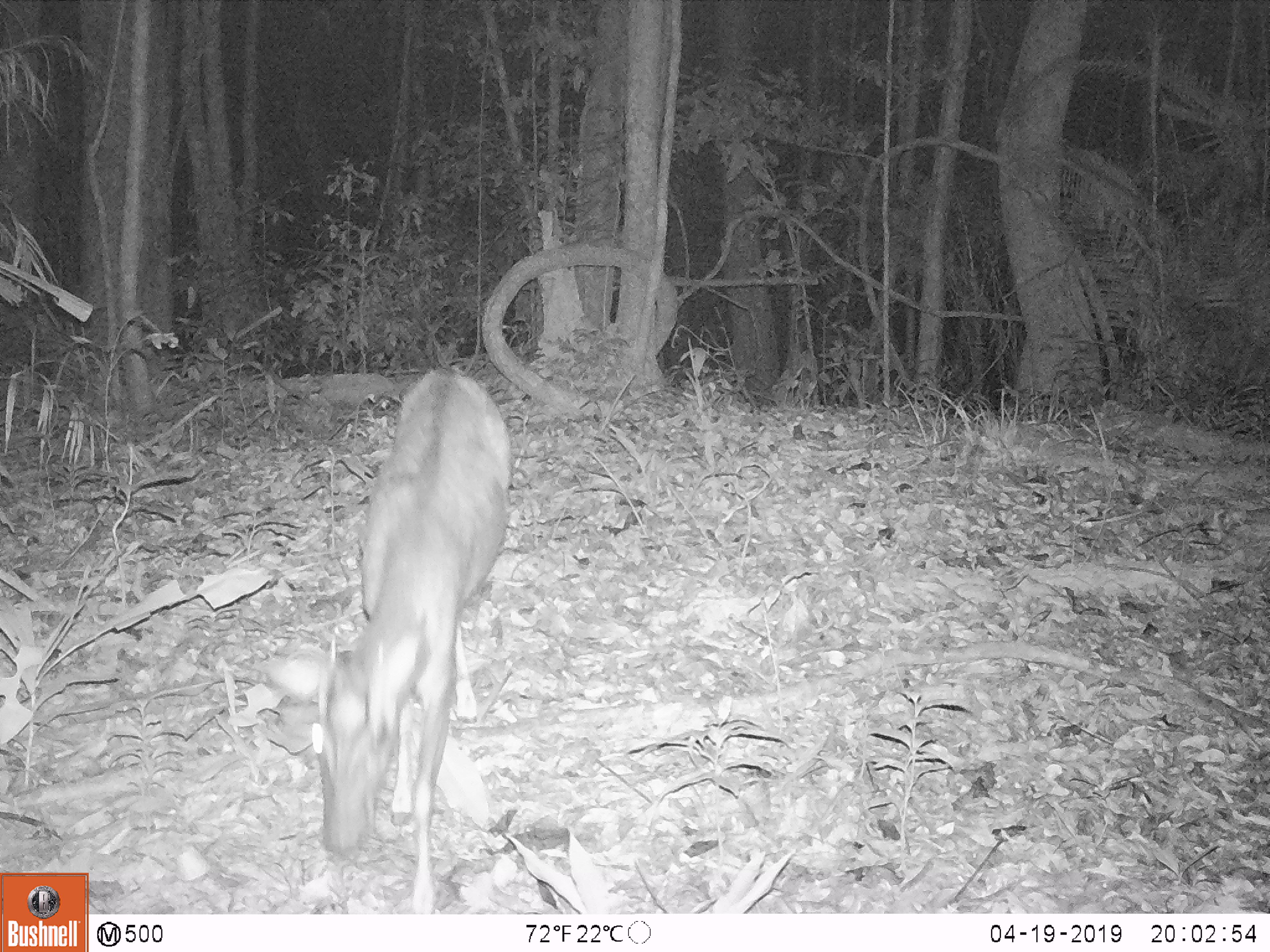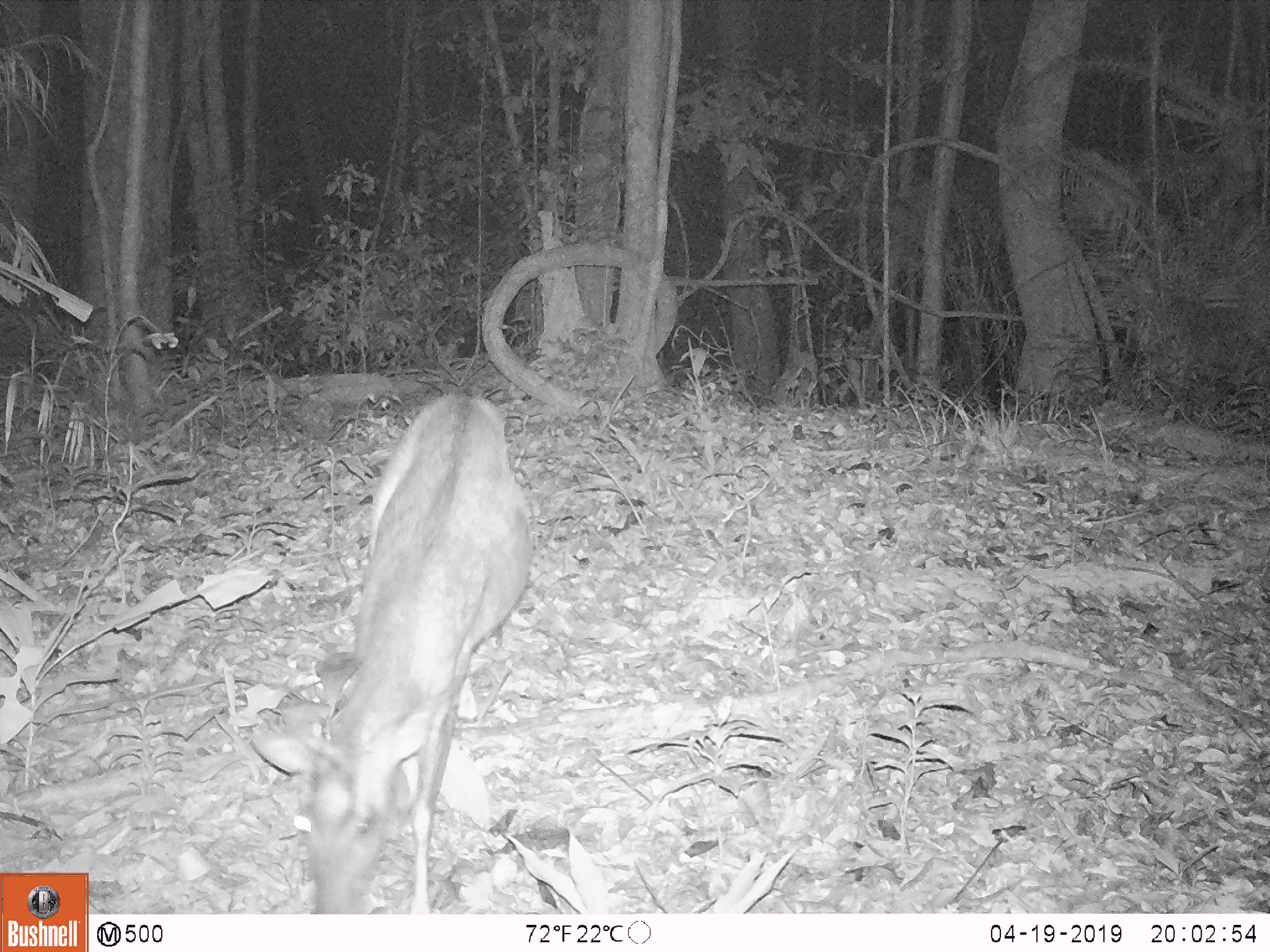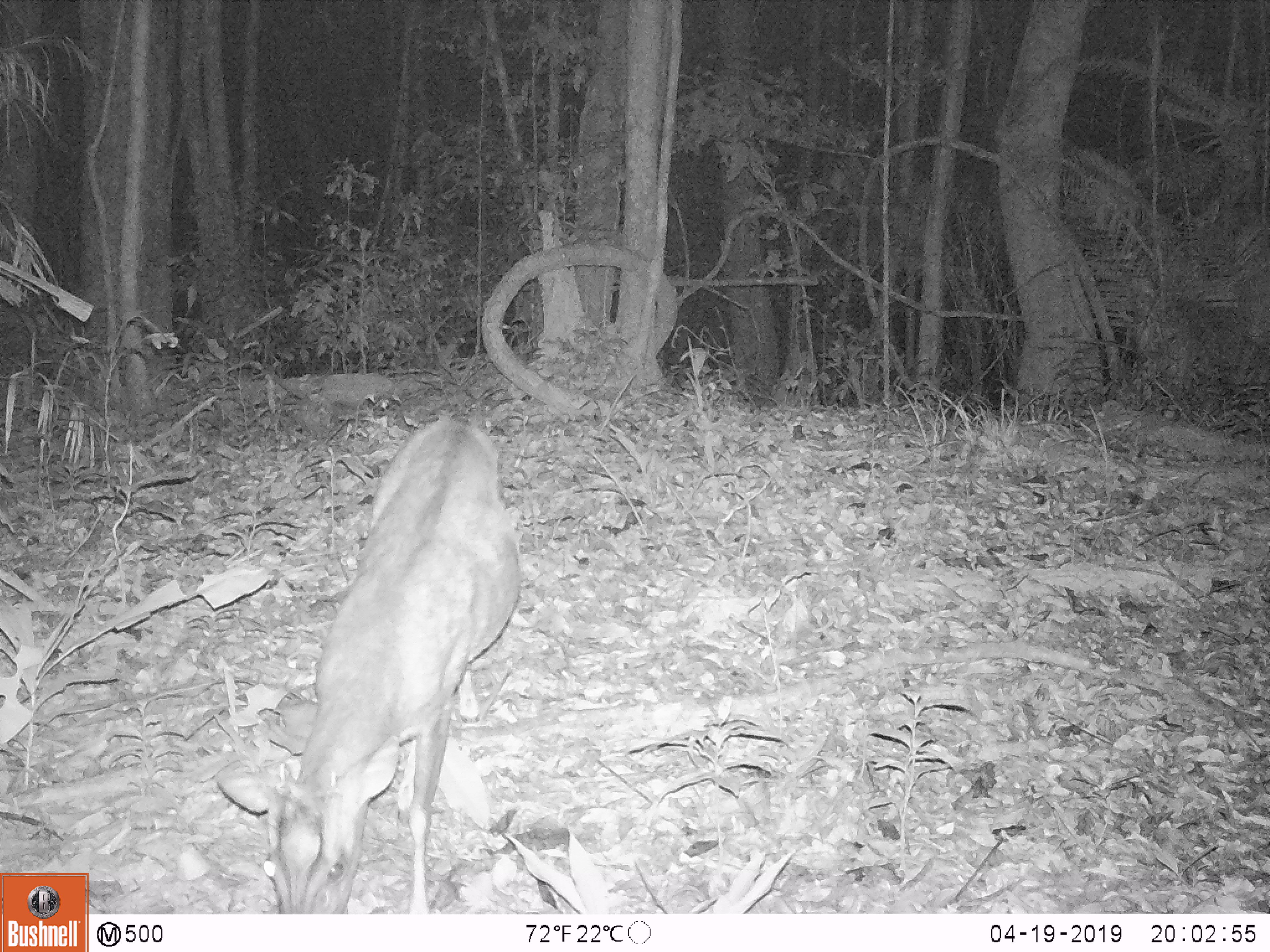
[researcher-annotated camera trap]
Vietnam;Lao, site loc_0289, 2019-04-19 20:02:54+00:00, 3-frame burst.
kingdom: Animalia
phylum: Chordata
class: Mammalia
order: Artiodactyla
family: Cervidae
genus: Muntiacus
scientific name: Muntiacus rooseveltorum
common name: roosevelt's muntjac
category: roosevelts muntjac group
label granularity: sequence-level